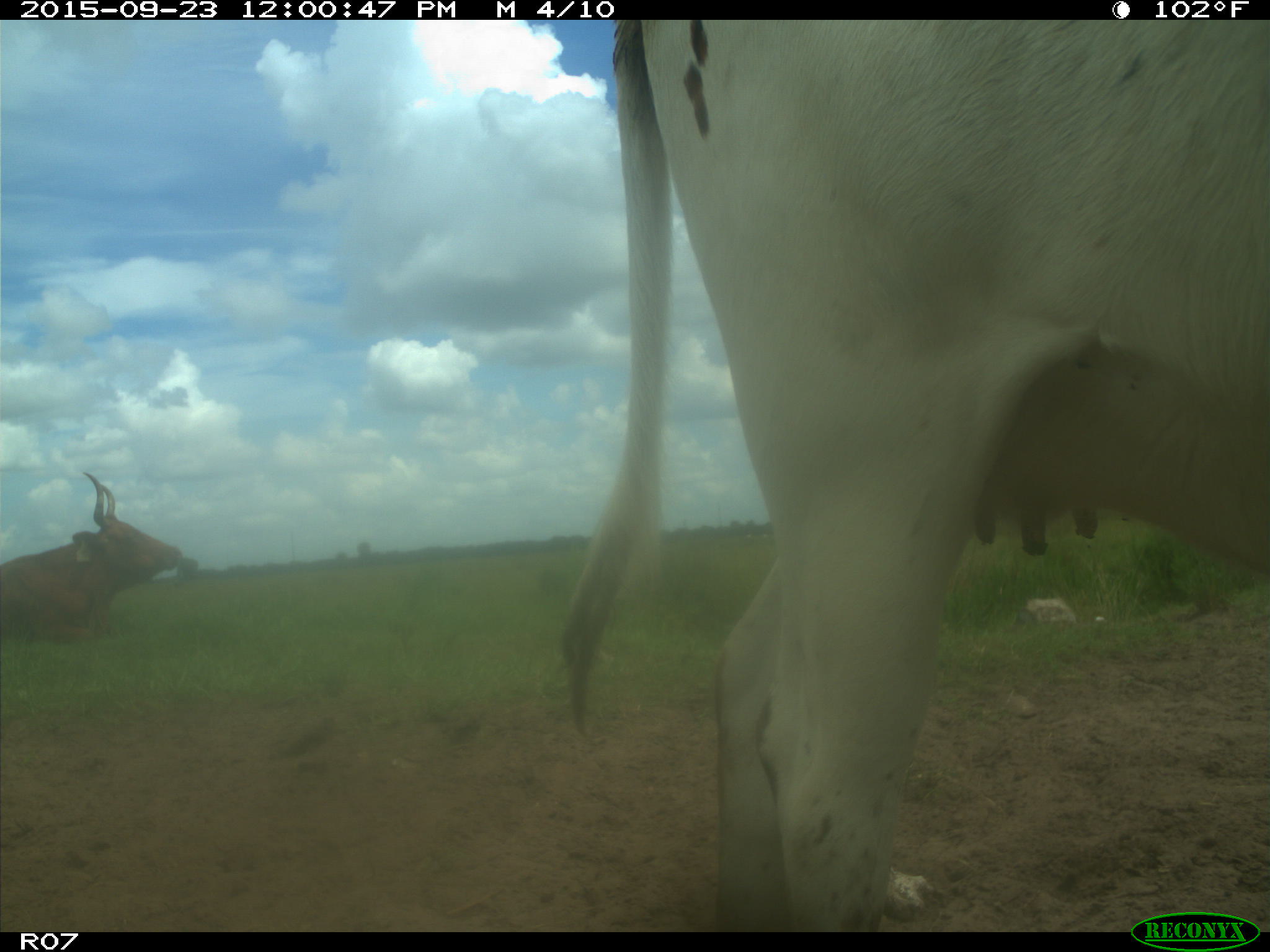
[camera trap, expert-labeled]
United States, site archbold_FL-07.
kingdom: Animalia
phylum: Chordata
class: Mammalia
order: Artiodactyla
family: Bovidae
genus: Bos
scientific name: Bos taurus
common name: domestic cow